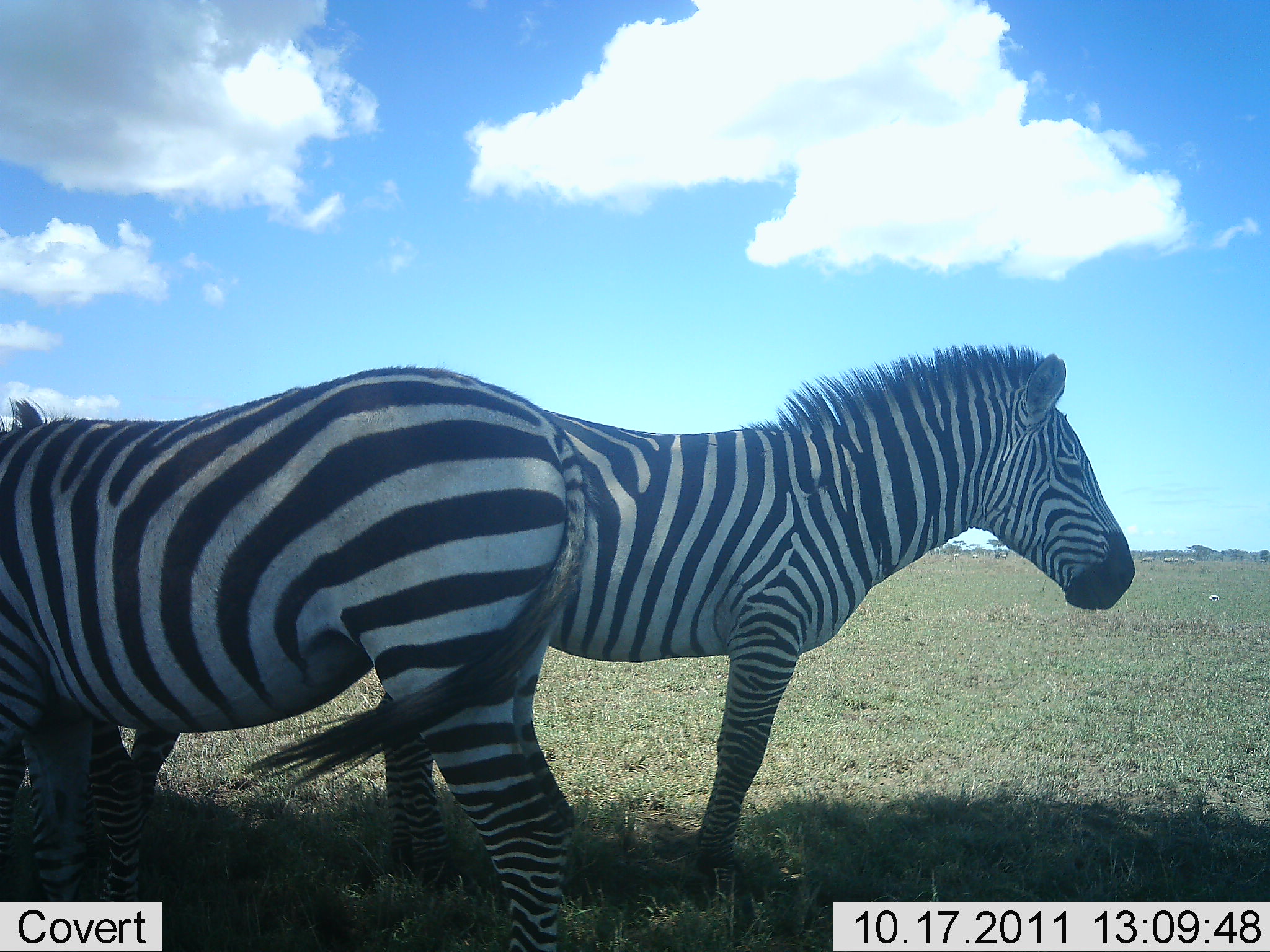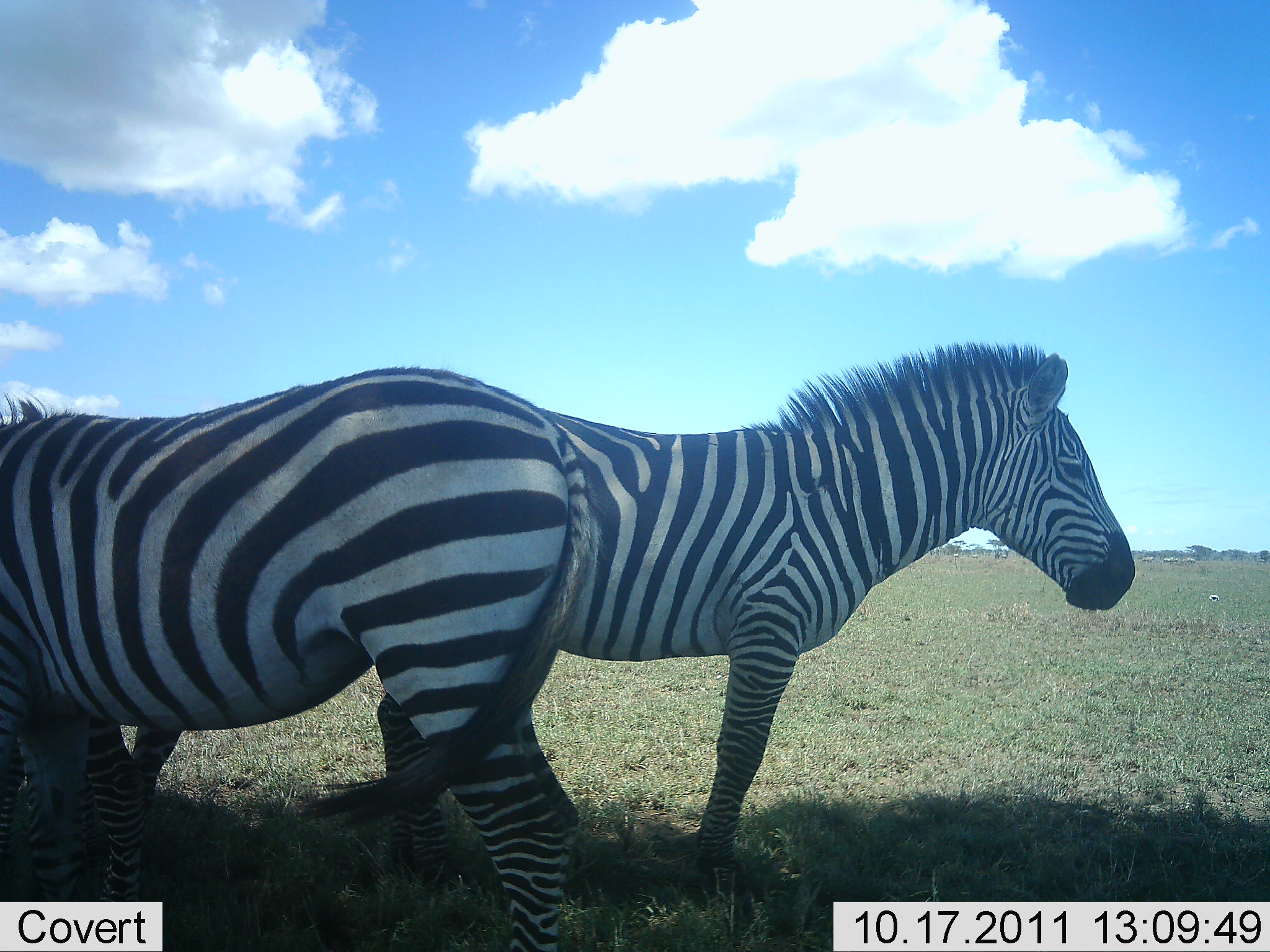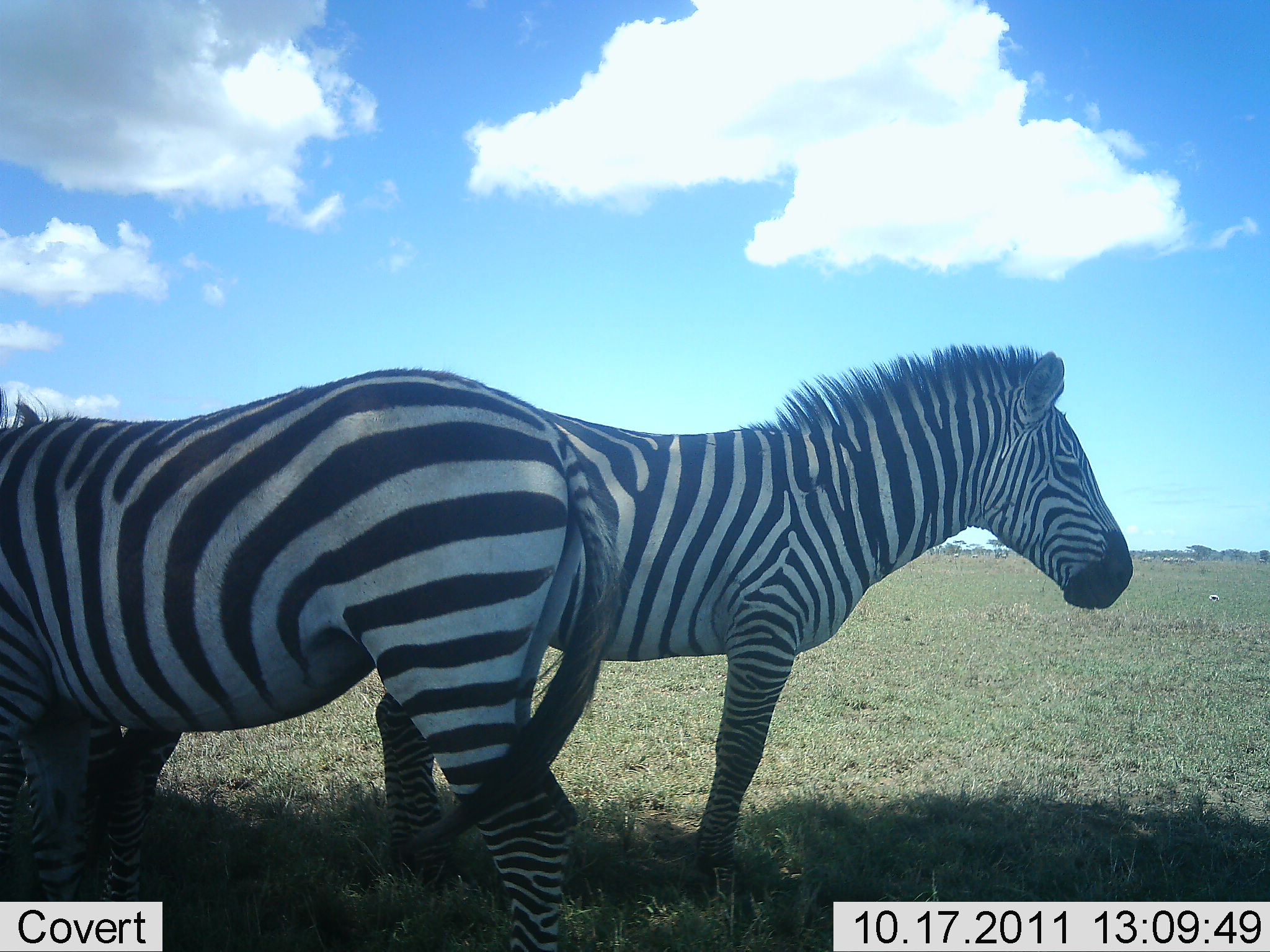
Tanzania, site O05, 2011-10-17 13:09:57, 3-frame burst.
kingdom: Animalia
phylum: Chordata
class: Mammalia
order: Perissodactyla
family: Equidae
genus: Equus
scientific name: Equus quagga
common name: plains zebra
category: zebra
Zebra (plains zebra) (Equus quagga), count 2. Behavior (volunteer vote fractions): standing 100%, resting 0%, moving 0%, interacting 0%. Young present (vote fraction): 0%. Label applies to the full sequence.